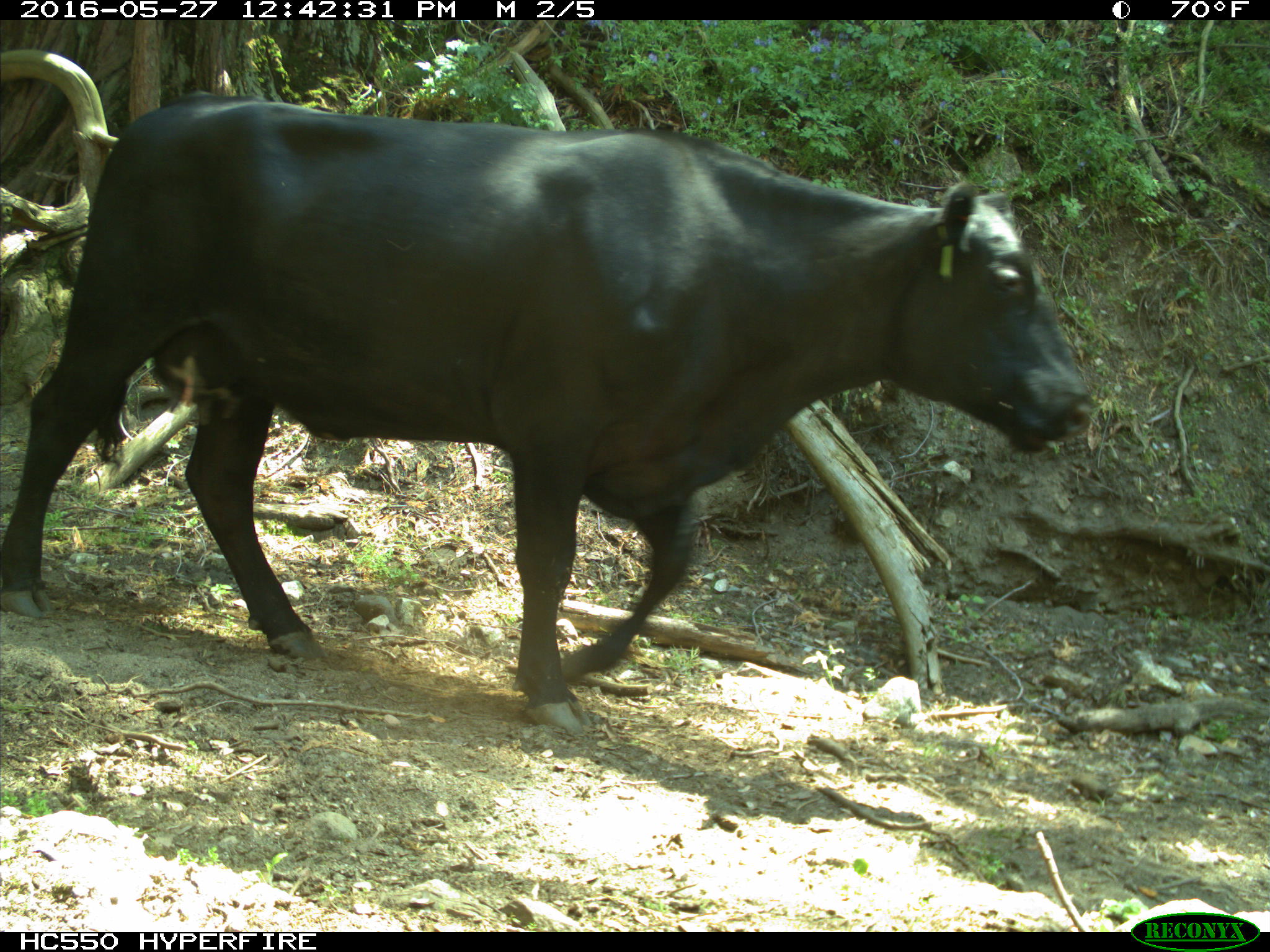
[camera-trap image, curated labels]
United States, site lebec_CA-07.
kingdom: Animalia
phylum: Chordata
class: Mammalia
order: Artiodactyla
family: Bovidae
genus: Bos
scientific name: Bos taurus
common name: domestic cow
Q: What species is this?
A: Bos taurus (domestic cow).